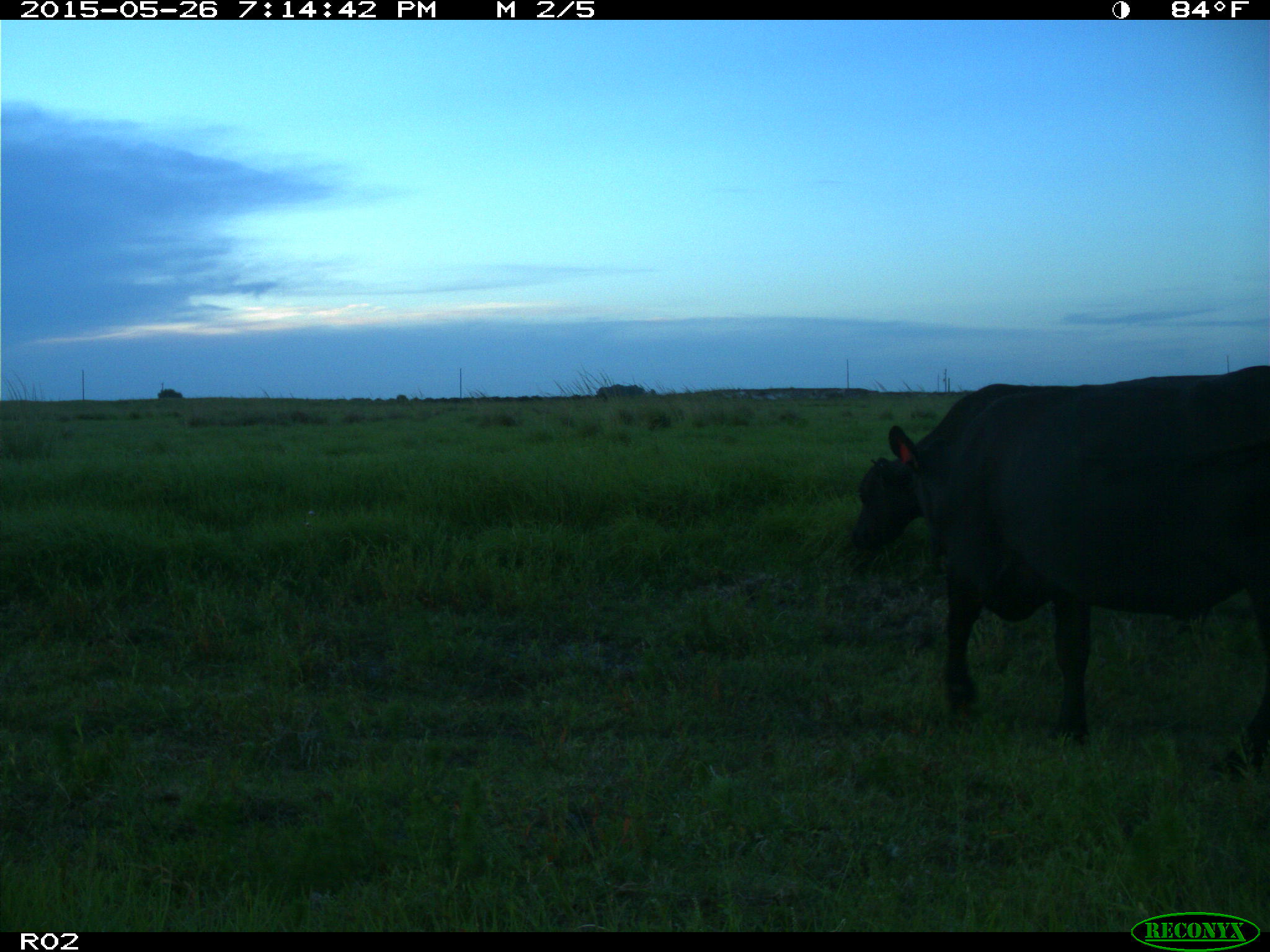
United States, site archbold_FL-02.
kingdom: Animalia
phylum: Chordata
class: Mammalia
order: Artiodactyla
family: Bovidae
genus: Bos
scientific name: Bos taurus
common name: domestic cow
Bos taurus (domestic cow).